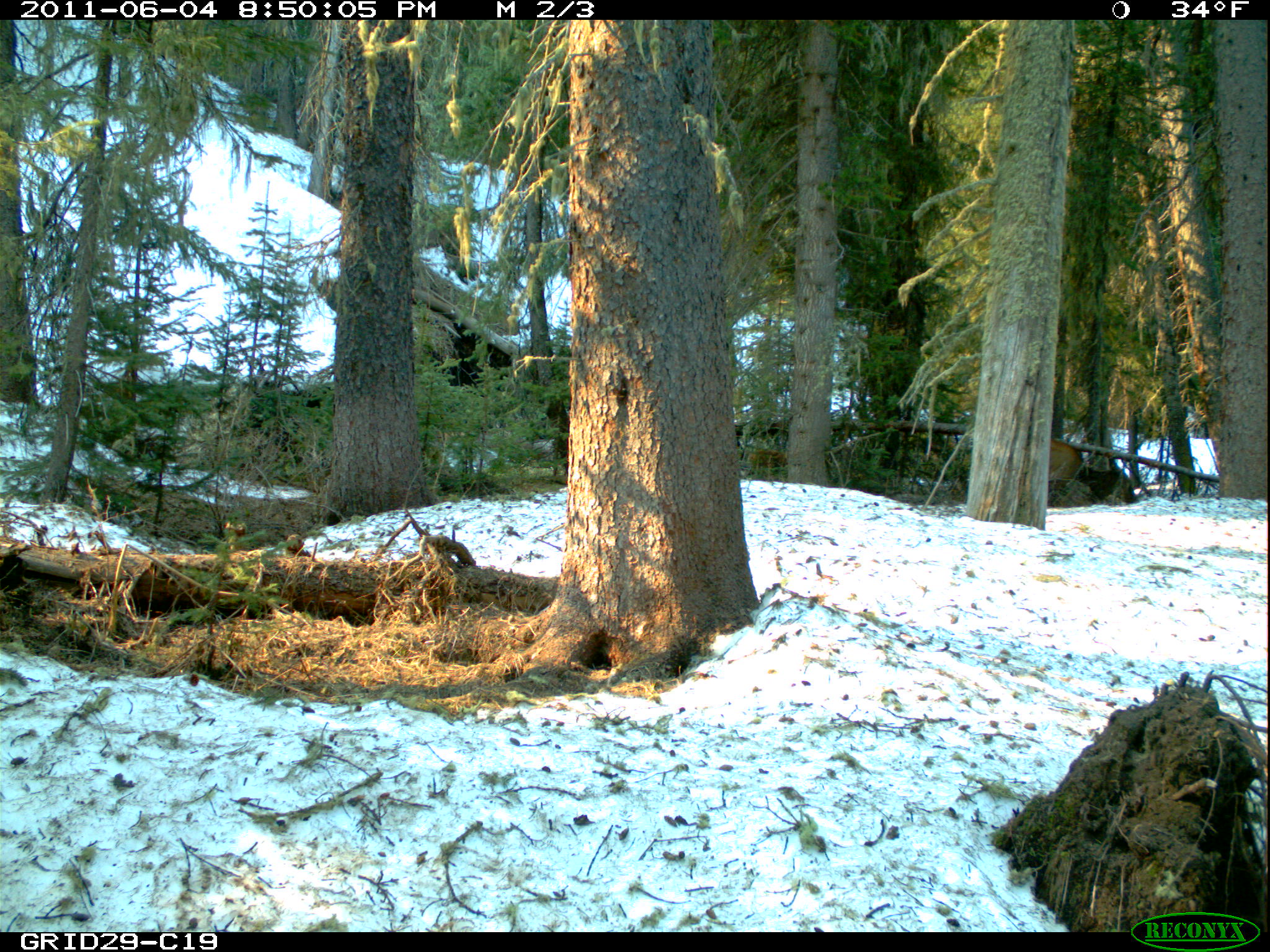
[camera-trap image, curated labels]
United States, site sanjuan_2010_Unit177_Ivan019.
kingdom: Animalia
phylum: Chordata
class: Mammalia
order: Artiodactyla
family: Cervidae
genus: Cervus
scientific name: Cervus elaphus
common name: red deer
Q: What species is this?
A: Cervus elaphus (red deer).